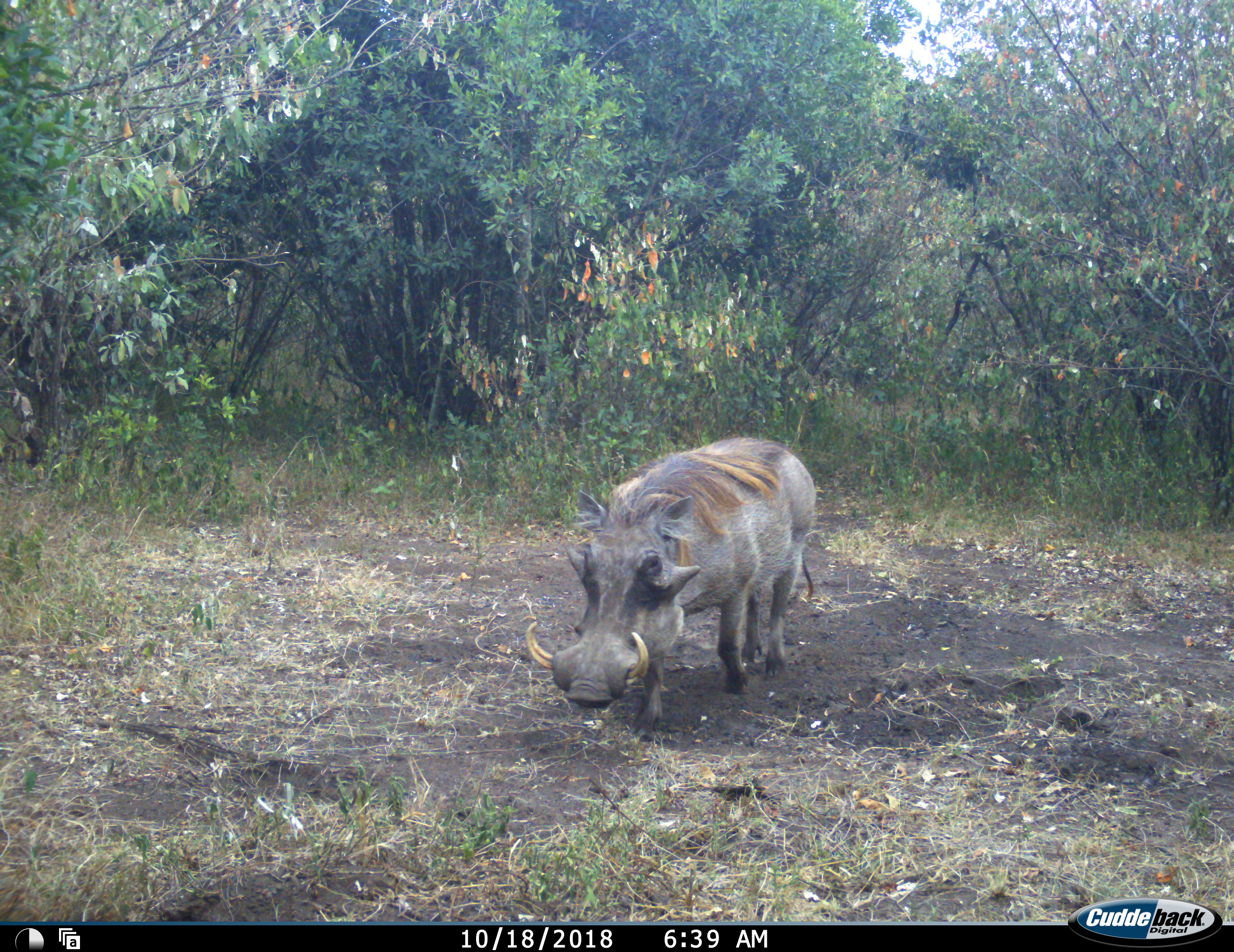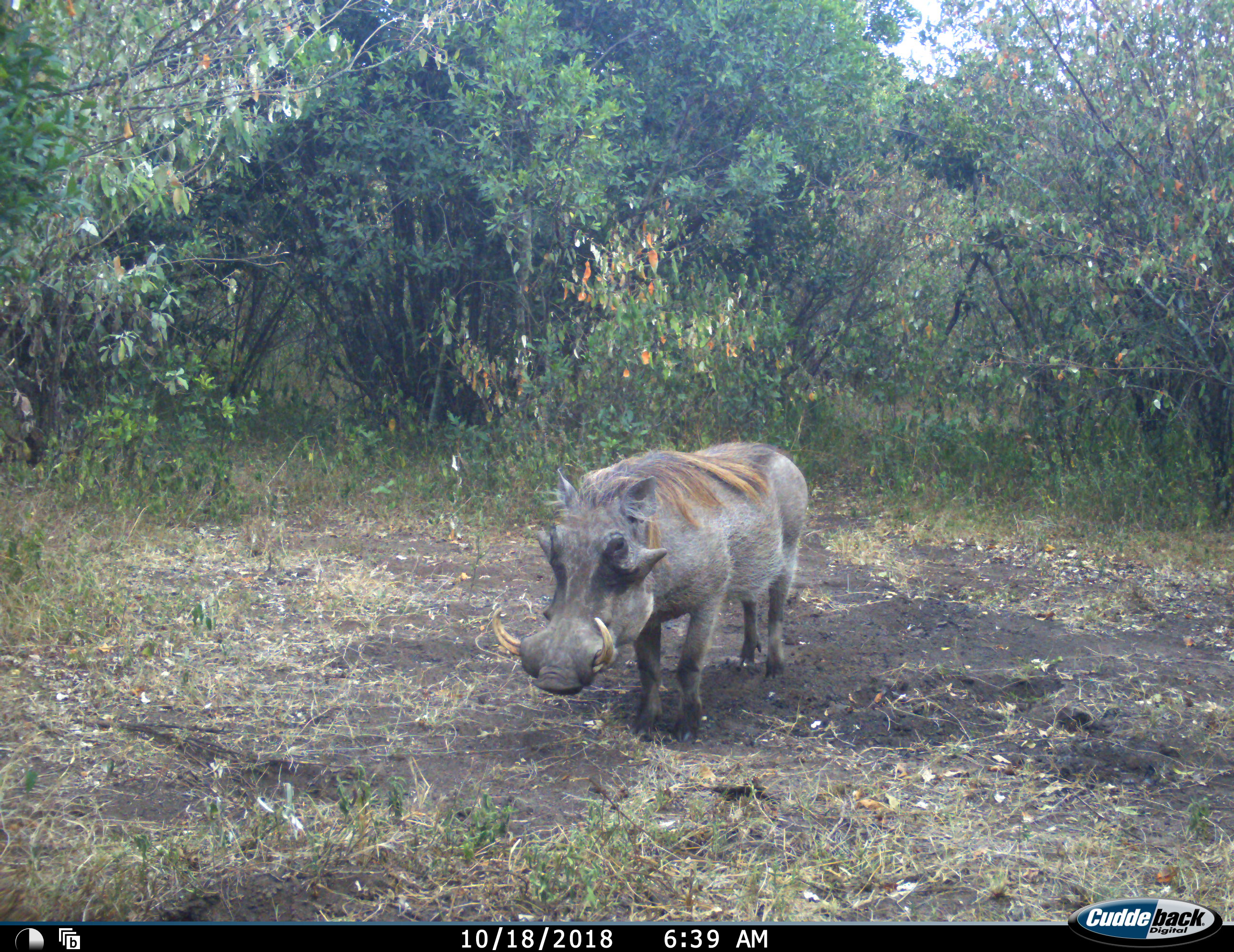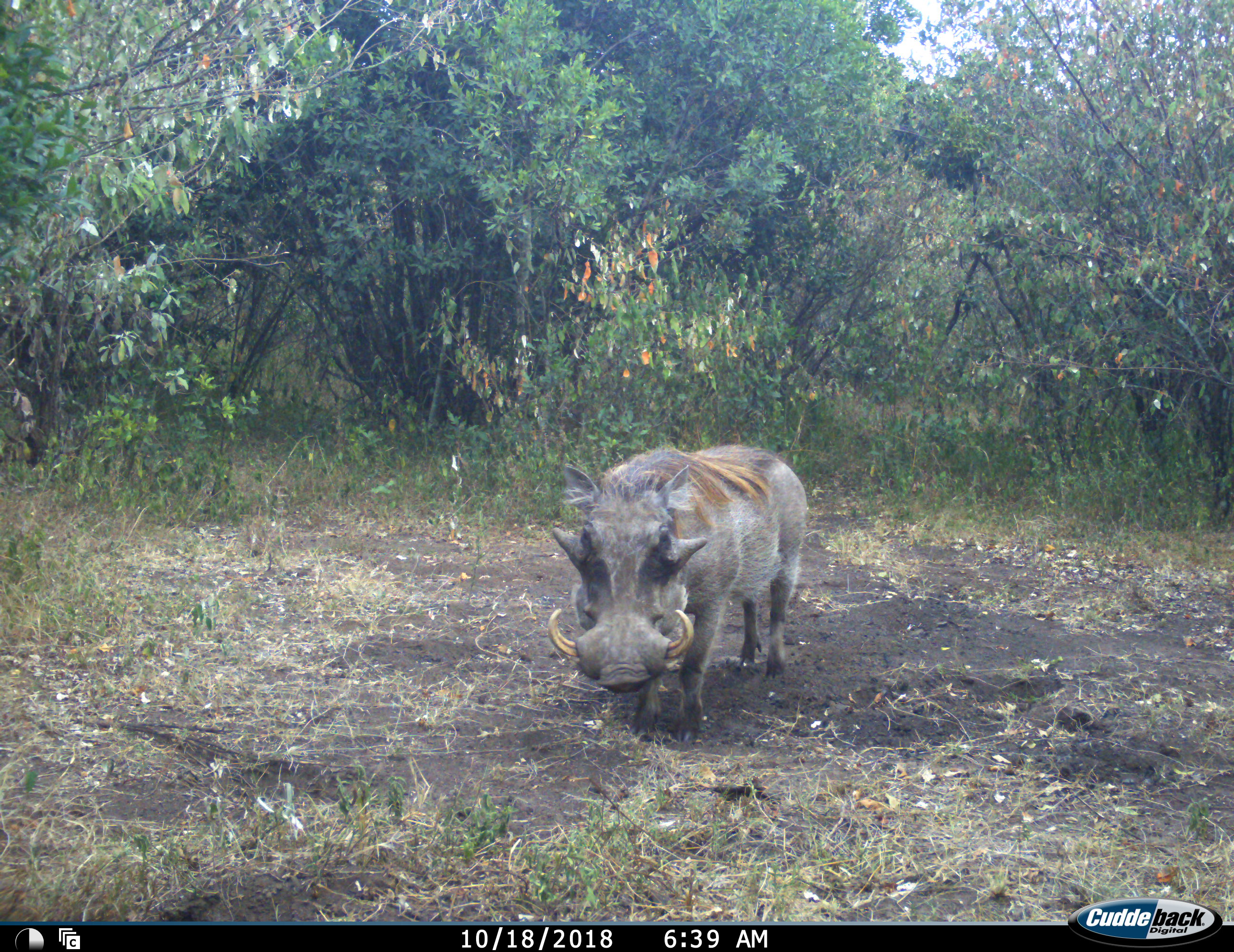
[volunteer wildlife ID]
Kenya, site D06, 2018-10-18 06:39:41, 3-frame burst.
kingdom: Animalia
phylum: Chordata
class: Mammalia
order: Artiodactyla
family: Suidae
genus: Phacochoerus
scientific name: Phacochoerus africanus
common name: warthog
Warthog (Phacochoerus africanus), count 1. Behavior (volunteer vote fractions): standing 91%, resting 0%, moving 9%, interacting 0%. Young present (vote fraction): 0%. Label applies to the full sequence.